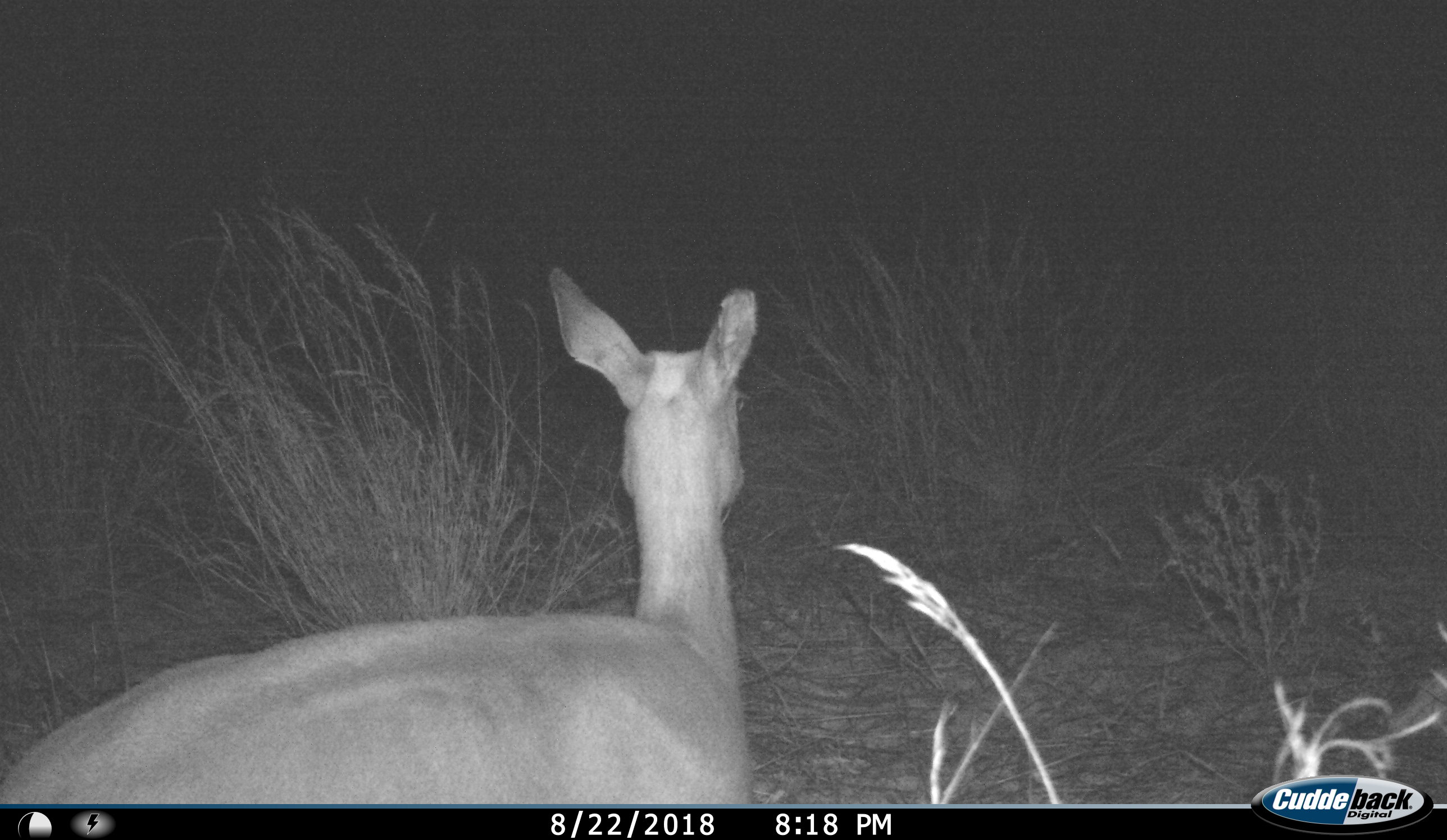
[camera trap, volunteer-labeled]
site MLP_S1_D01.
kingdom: Animalia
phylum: Chordata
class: Mammalia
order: Artiodactyla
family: Bovidae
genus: Aepyceros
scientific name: Aepyceros melampus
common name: impala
Impala (Aepyceros melampus), count 1. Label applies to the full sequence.